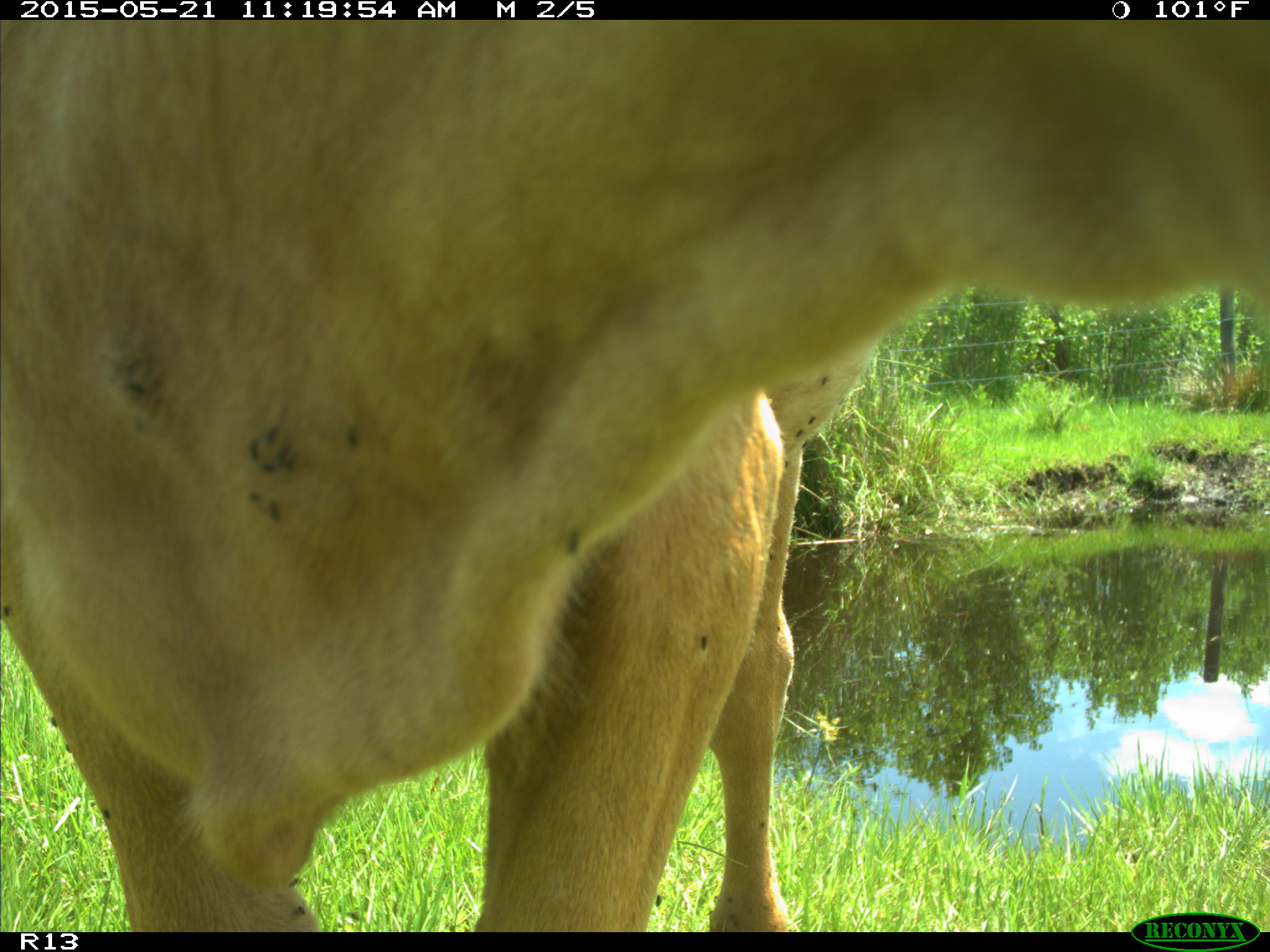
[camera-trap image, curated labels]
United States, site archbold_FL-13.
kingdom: Animalia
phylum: Chordata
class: Mammalia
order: Artiodactyla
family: Bovidae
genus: Bos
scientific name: Bos taurus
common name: domestic cow